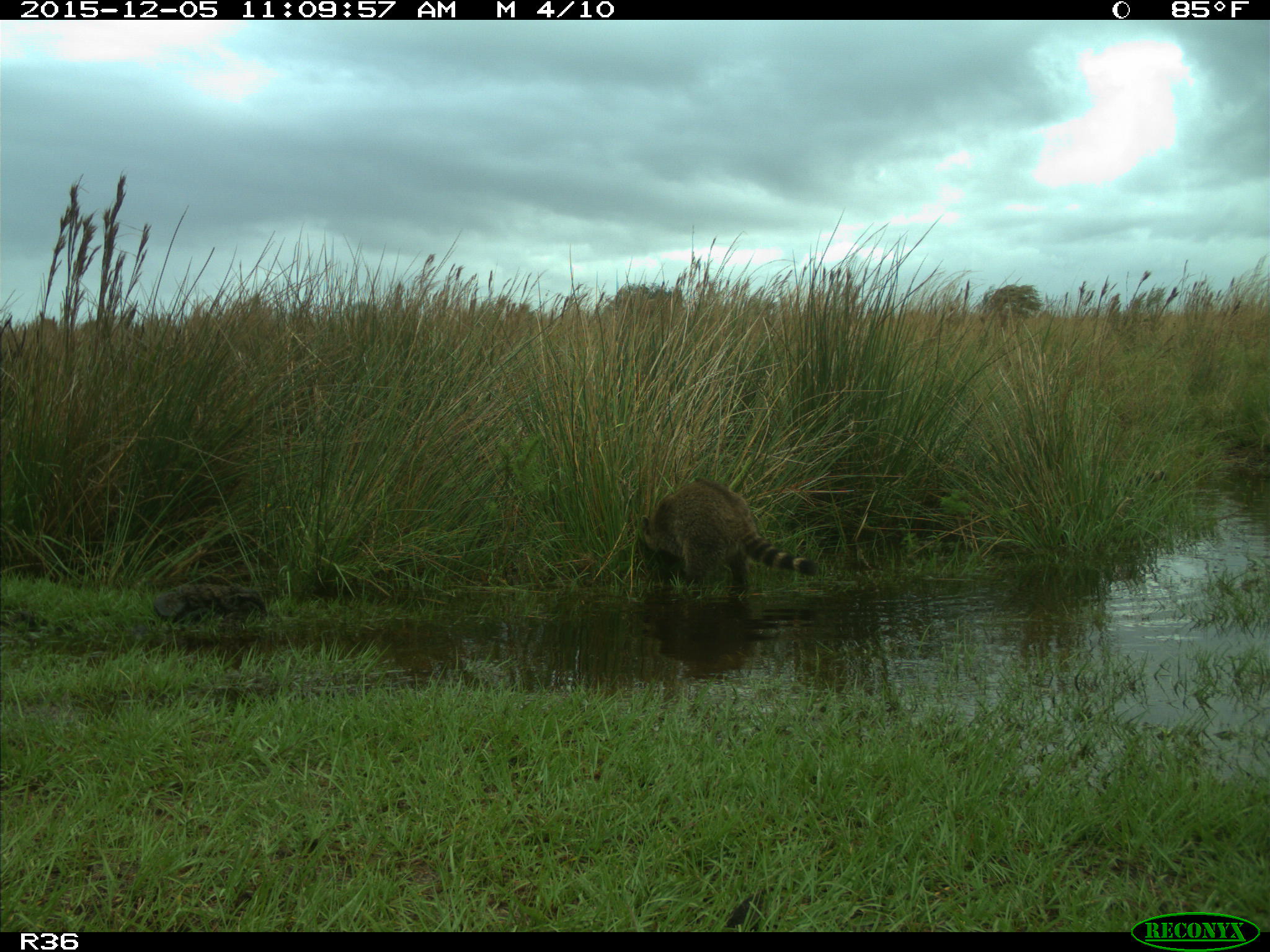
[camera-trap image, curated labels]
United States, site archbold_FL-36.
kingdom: Animalia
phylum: Chordata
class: Mammalia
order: Carnivora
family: Procyonidae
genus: Procyon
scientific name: Procyon lotor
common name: common raccoon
Procyon lotor (common raccoon).